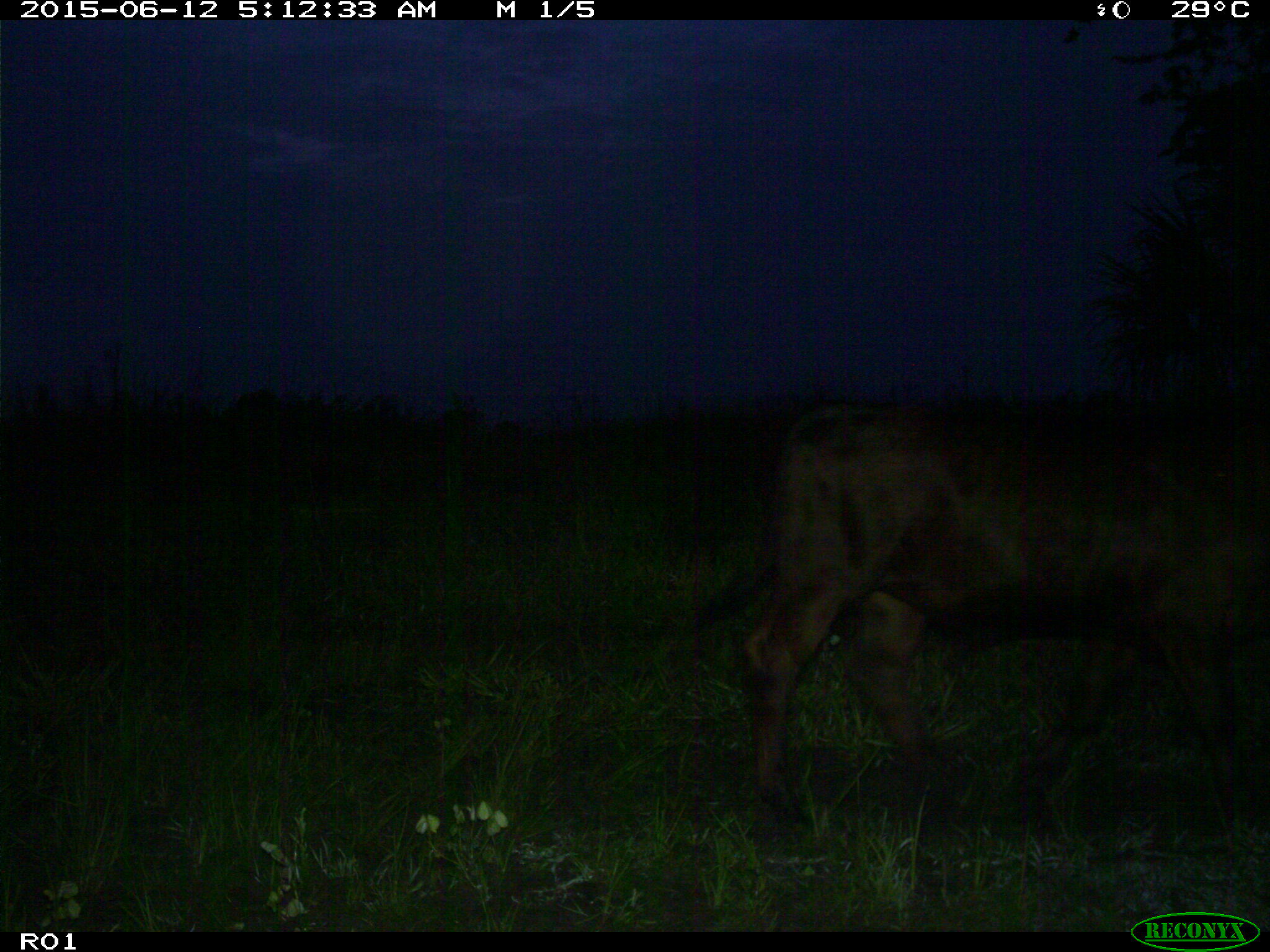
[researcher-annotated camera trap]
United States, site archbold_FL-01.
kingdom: Animalia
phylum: Chordata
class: Mammalia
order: Artiodactyla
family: Bovidae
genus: Bos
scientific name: Bos taurus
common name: domestic cow